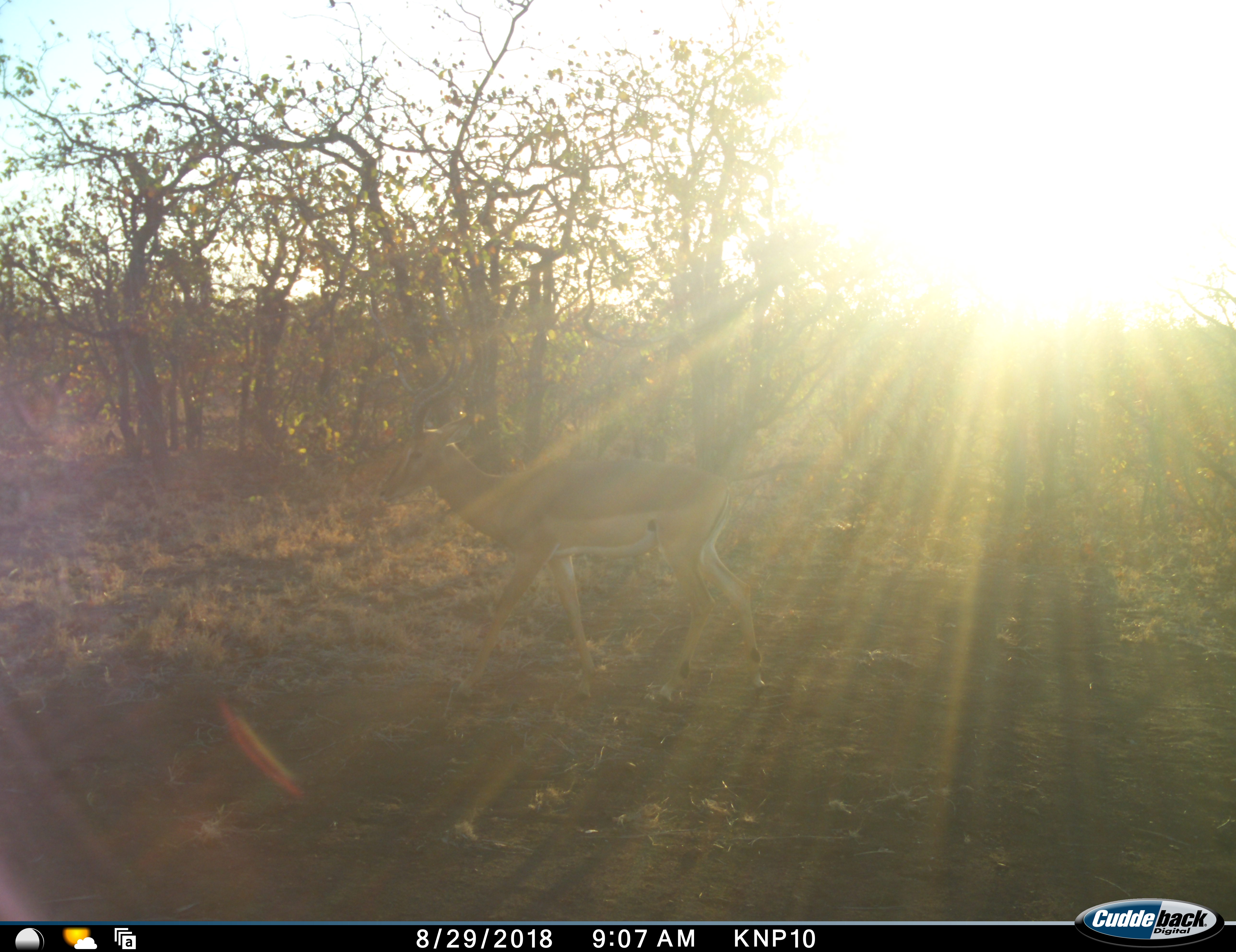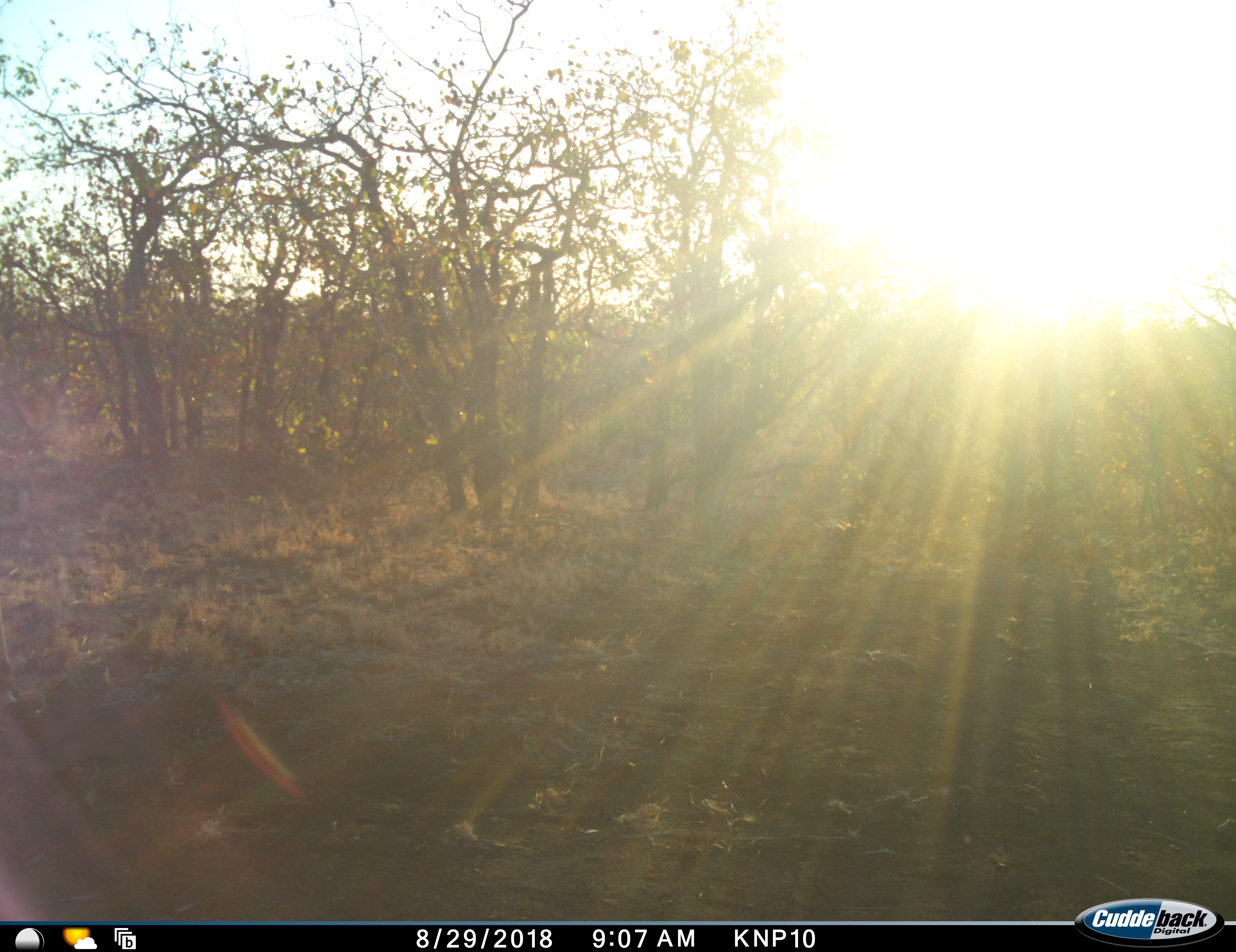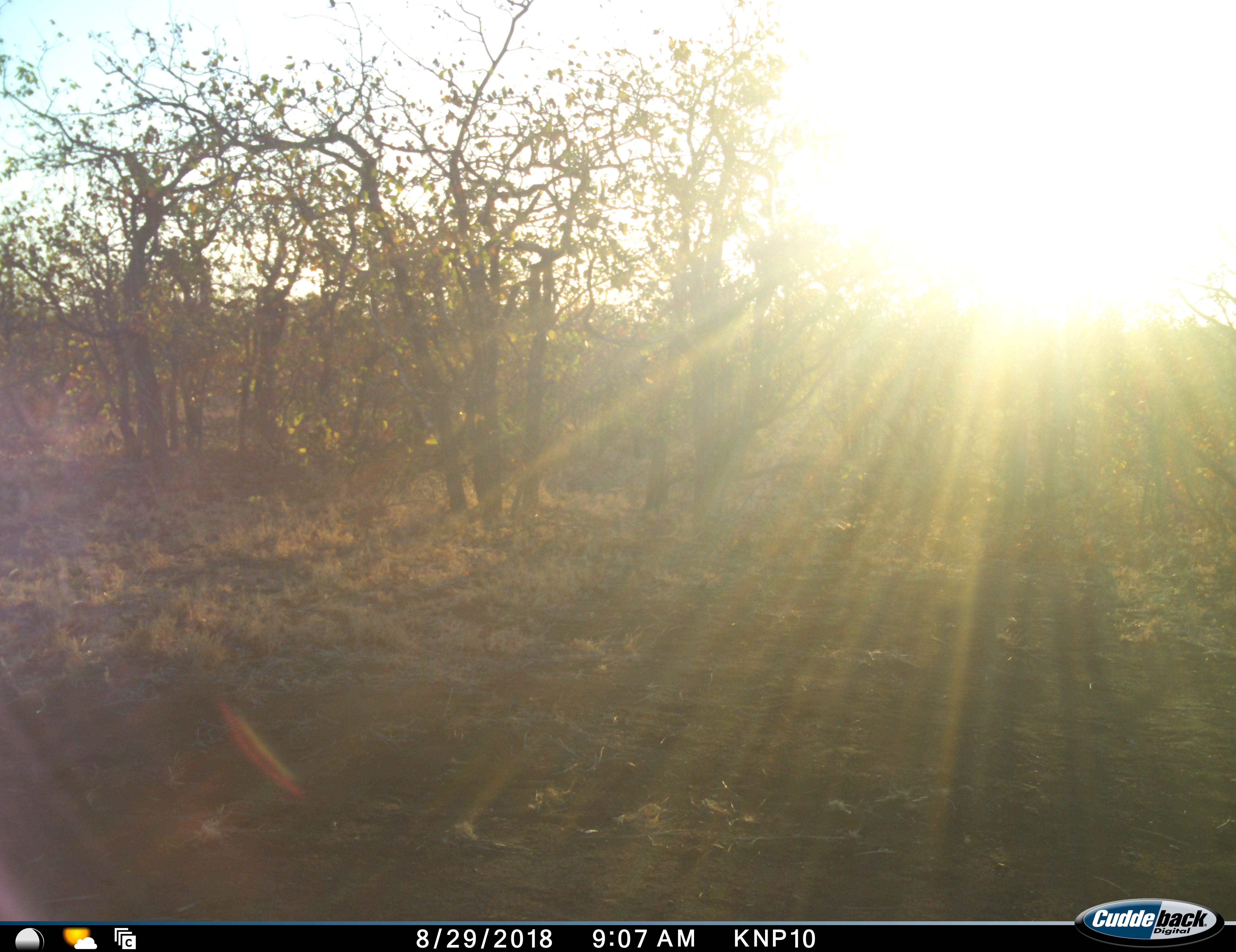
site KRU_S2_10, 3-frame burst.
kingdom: Animalia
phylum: Chordata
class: Mammalia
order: Artiodactyla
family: Bovidae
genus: Aepyceros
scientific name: Aepyceros melampus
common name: impala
Impala (Aepyceros melampus), count 1. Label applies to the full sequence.